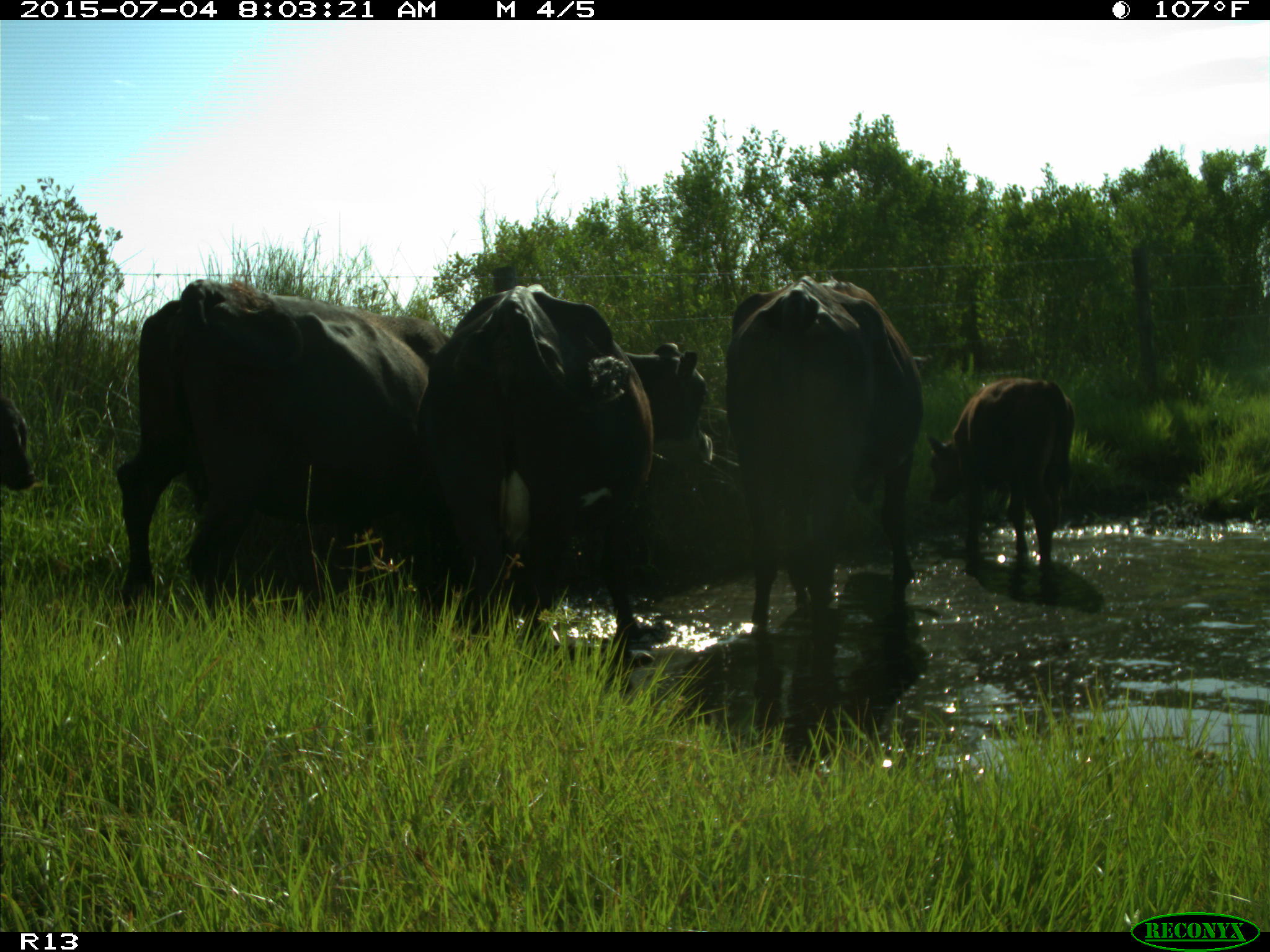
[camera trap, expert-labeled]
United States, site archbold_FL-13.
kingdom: Animalia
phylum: Chordata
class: Mammalia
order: Artiodactyla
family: Bovidae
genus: Bos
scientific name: Bos taurus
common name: domestic cow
Bos taurus (domestic cow).